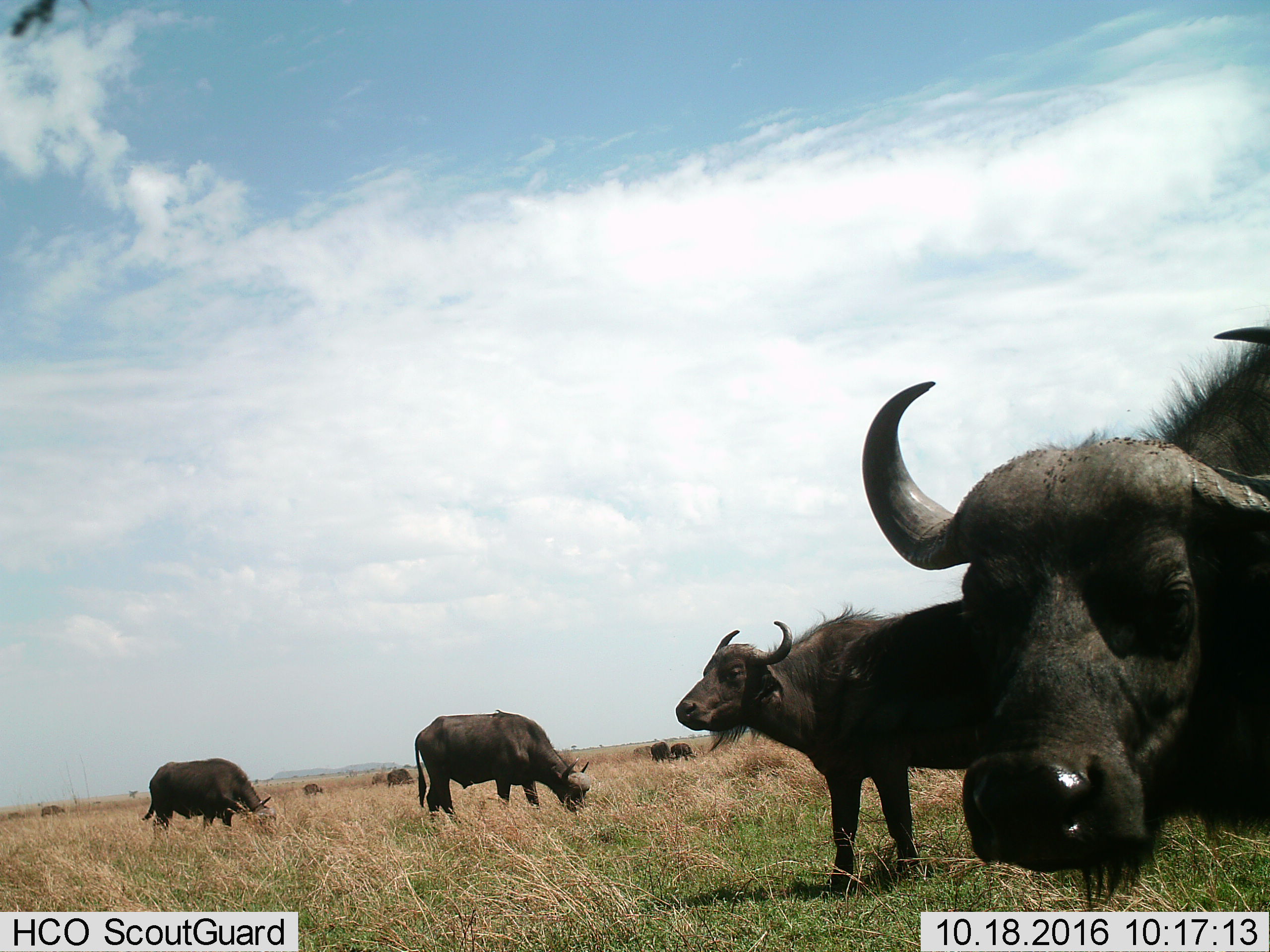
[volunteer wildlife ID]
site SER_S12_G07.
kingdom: Animalia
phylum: Chordata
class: Mammalia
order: Artiodactyla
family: Bovidae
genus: Syncerus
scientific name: Syncerus caffer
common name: african buffalo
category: buffalo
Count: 11-50.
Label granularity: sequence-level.